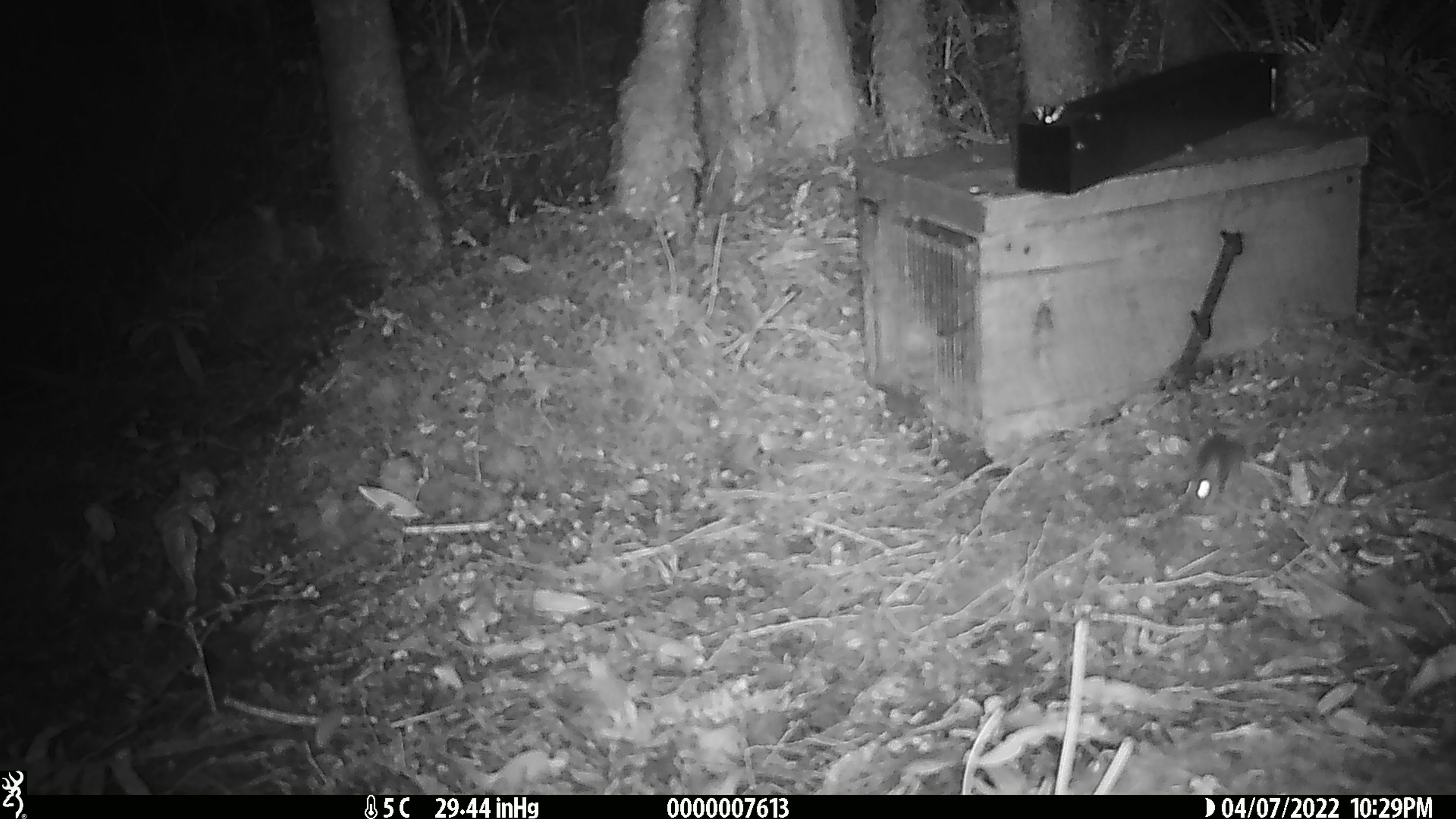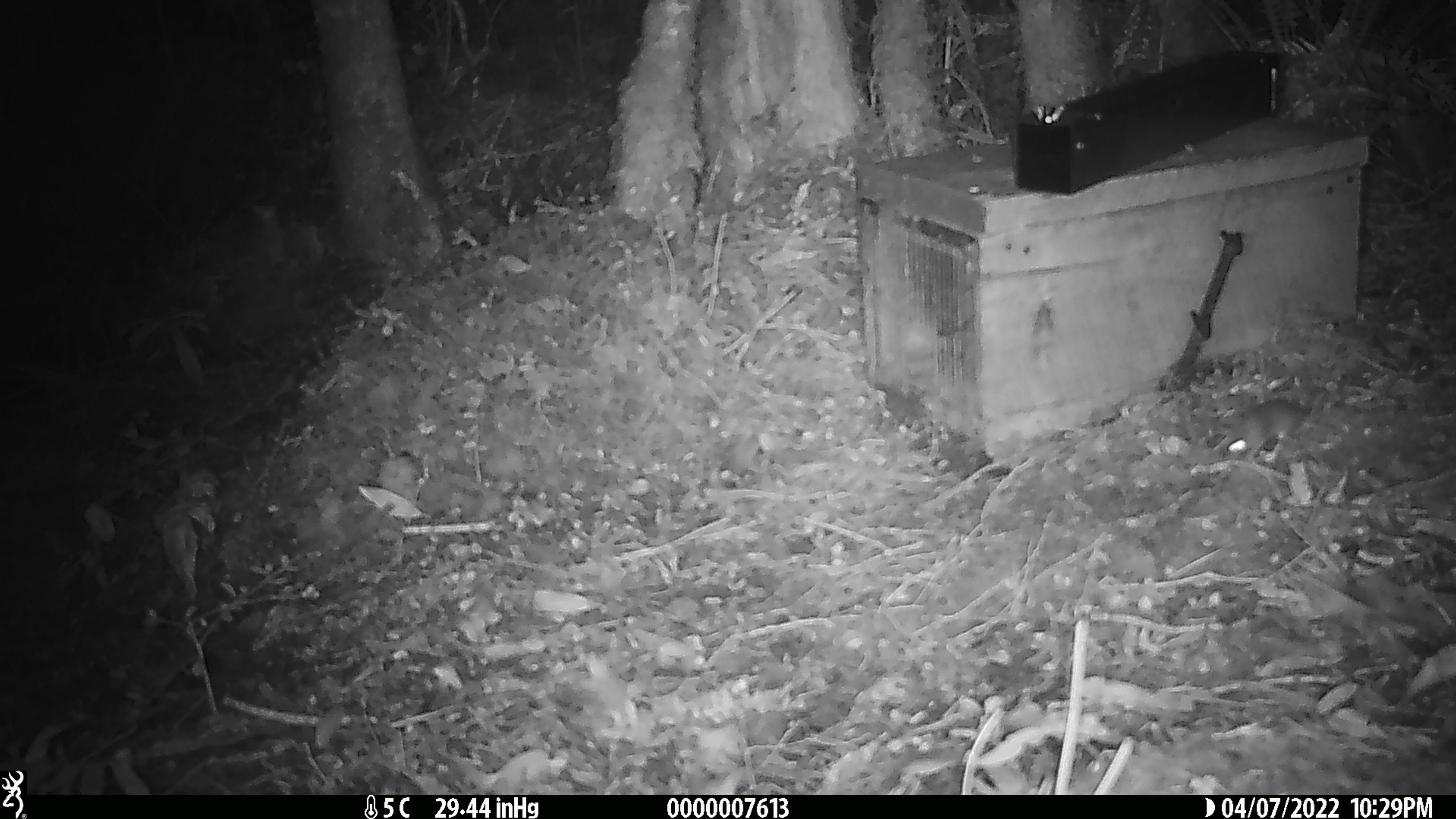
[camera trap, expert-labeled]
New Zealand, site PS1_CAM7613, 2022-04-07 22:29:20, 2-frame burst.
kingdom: Animalia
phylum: Chordata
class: Mammalia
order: Rodentia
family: Muridae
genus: Mus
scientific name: Mus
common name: mouse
Mouse (Mus).